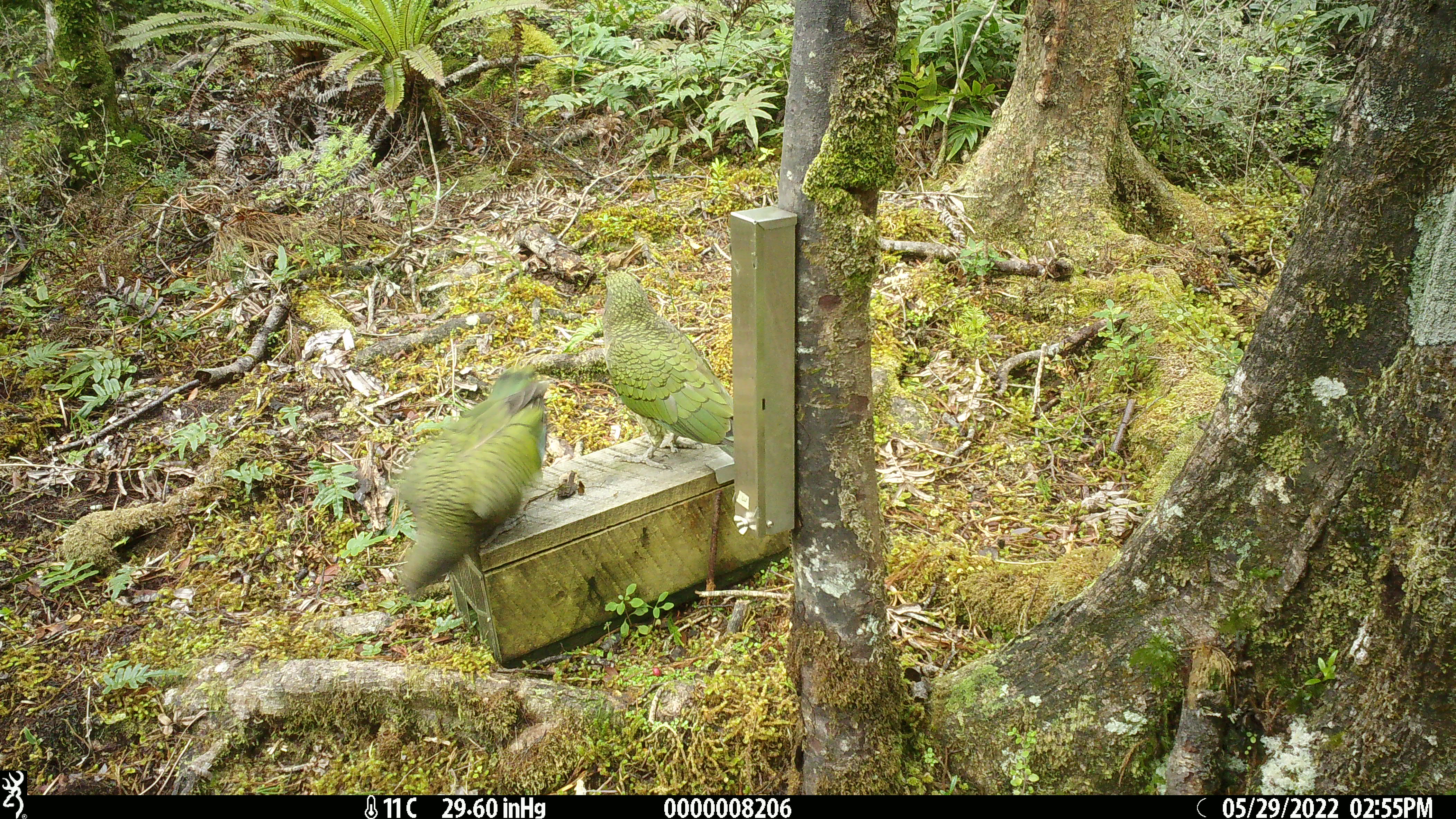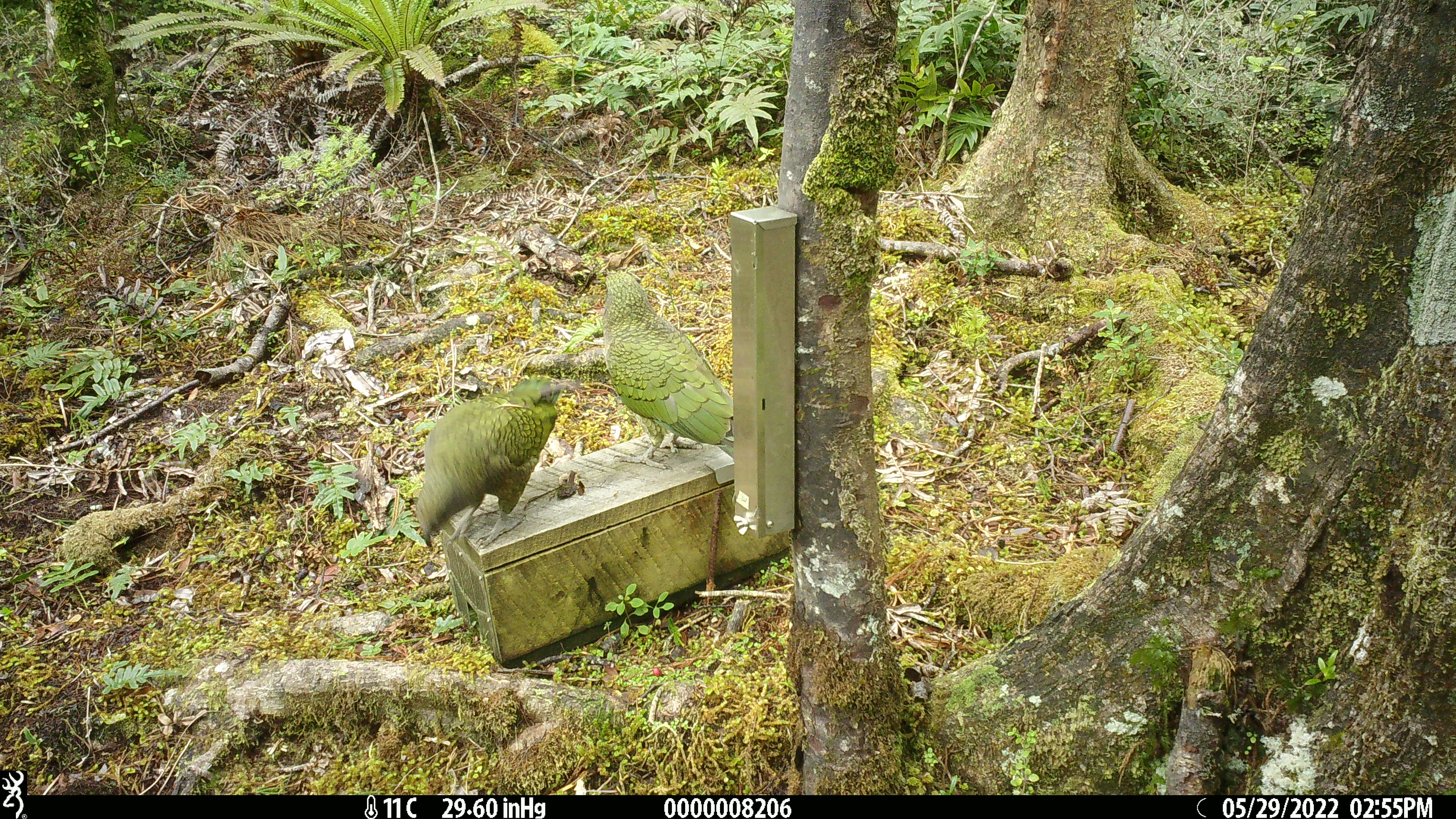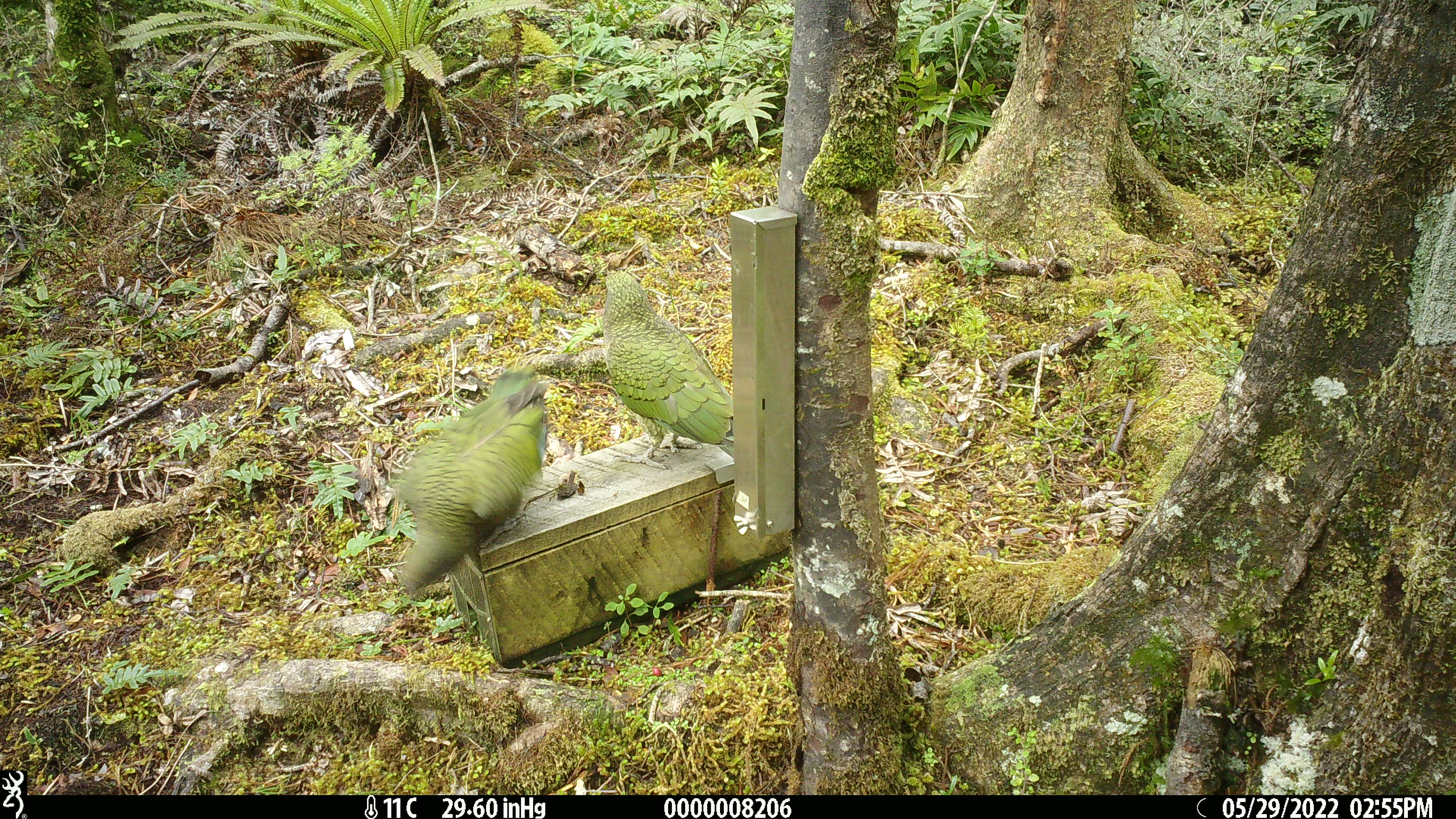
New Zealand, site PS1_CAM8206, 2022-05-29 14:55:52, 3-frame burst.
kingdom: Animalia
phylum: Chordata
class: Aves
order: Psittaciformes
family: Strigopidae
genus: Nestor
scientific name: Nestor notabilis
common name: kea